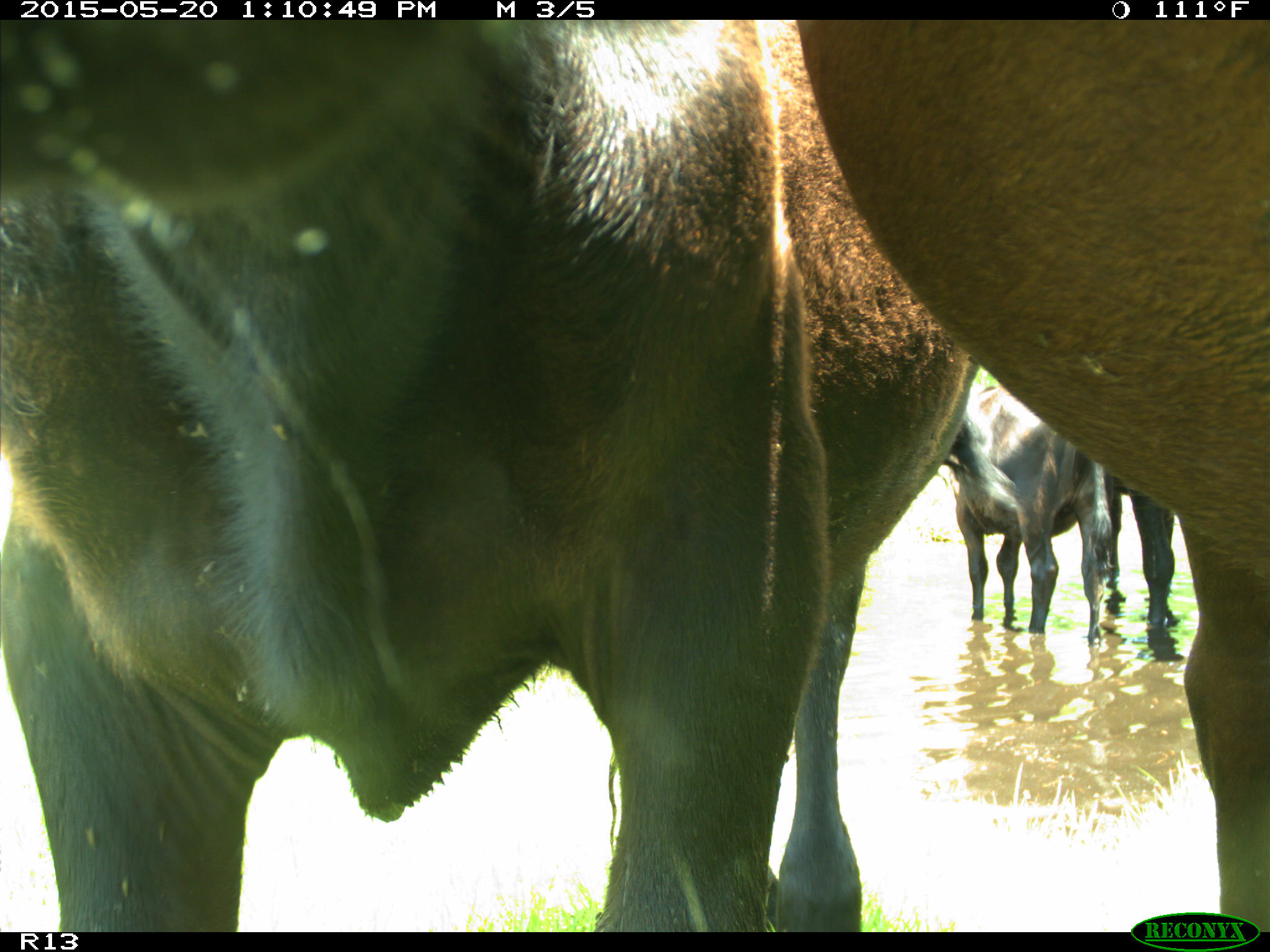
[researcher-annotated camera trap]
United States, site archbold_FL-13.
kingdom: Animalia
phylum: Chordata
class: Mammalia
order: Artiodactyla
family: Bovidae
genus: Bos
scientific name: Bos taurus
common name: domestic cow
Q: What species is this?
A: Bos taurus (domestic cow).